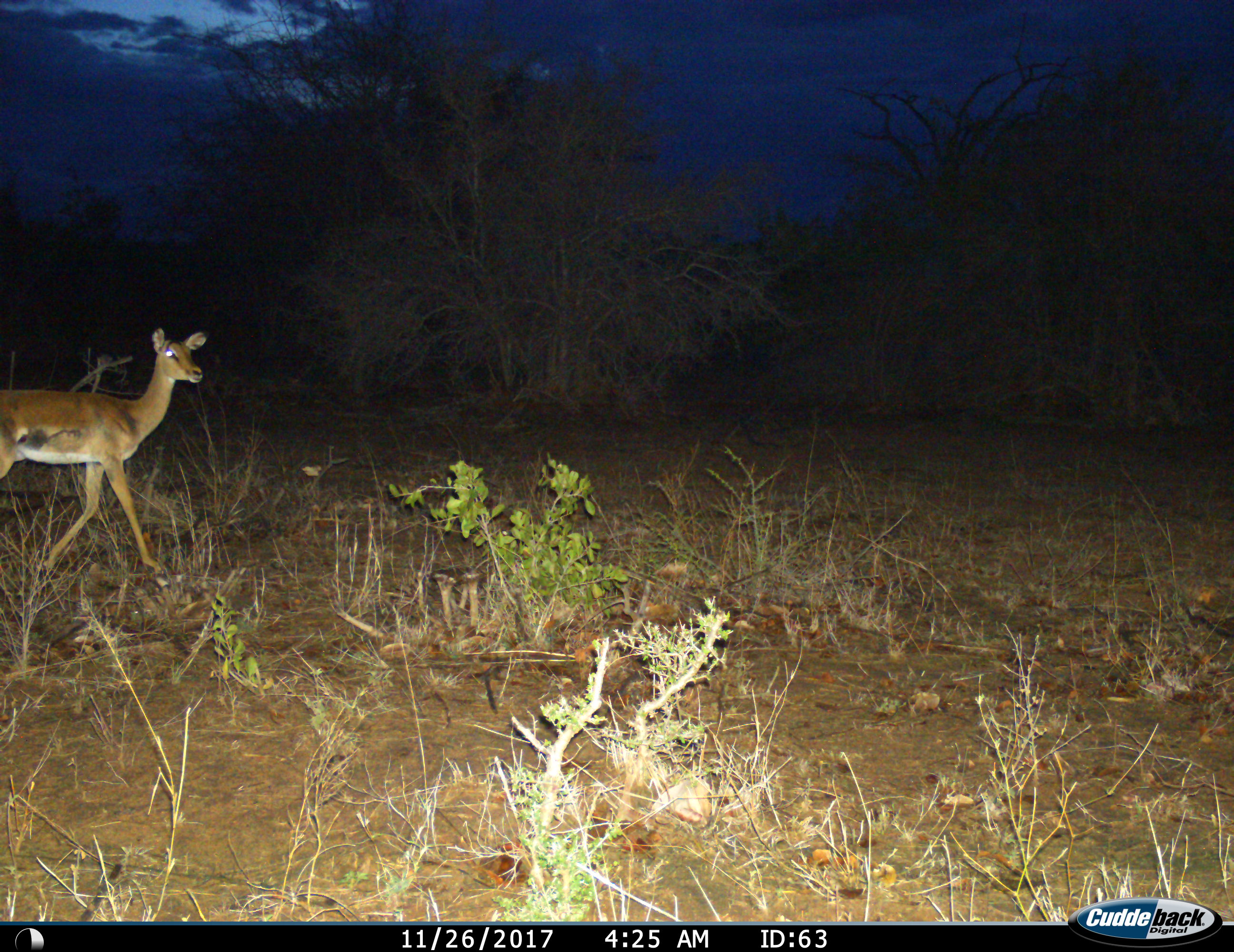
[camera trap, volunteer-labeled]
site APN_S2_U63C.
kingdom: Animalia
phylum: Chordata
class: Mammalia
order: Artiodactyla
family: Bovidae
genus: Aepyceros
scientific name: Aepyceros melampus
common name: impala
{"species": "impala (Aepyceros melampus)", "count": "1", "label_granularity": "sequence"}